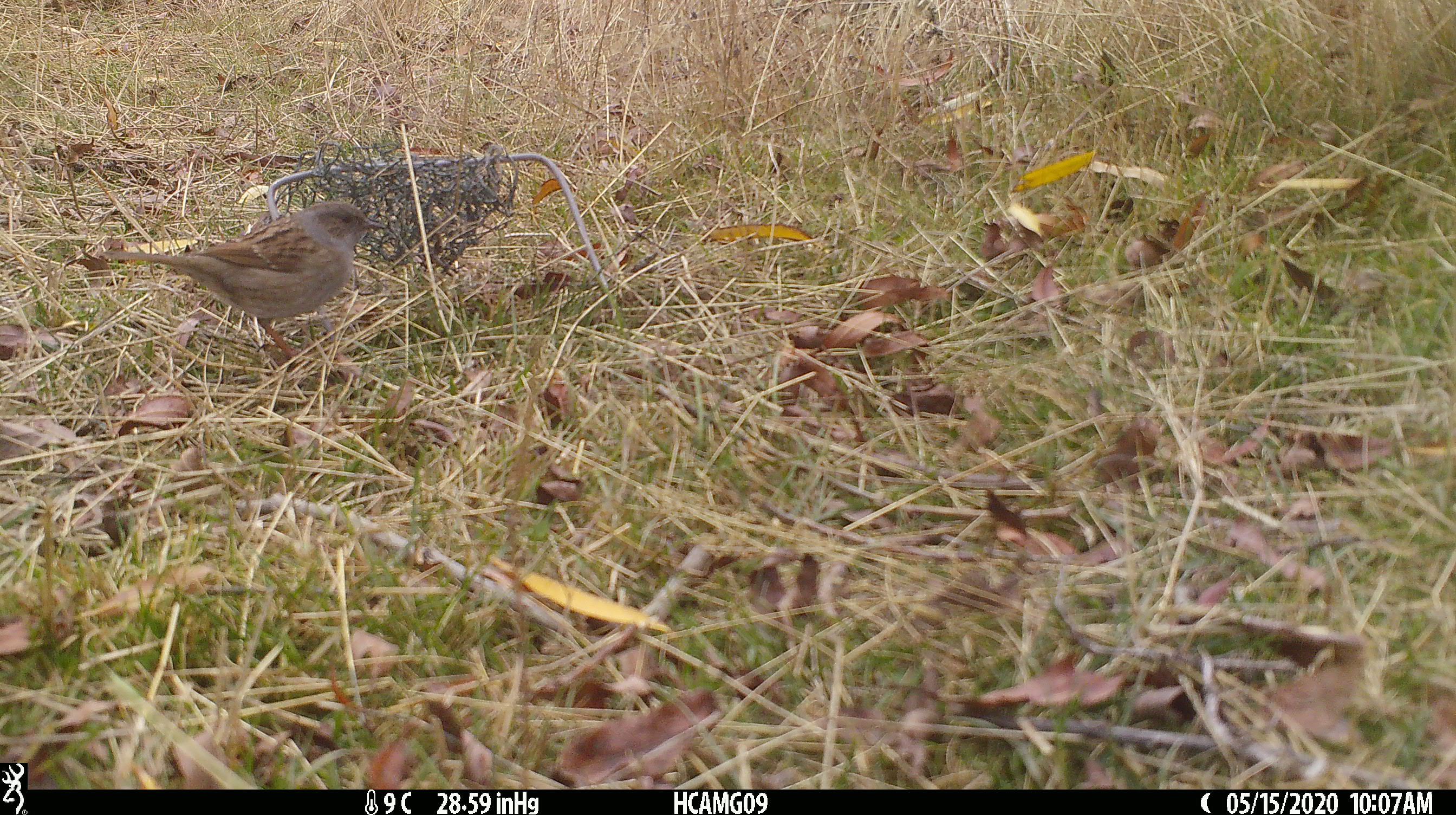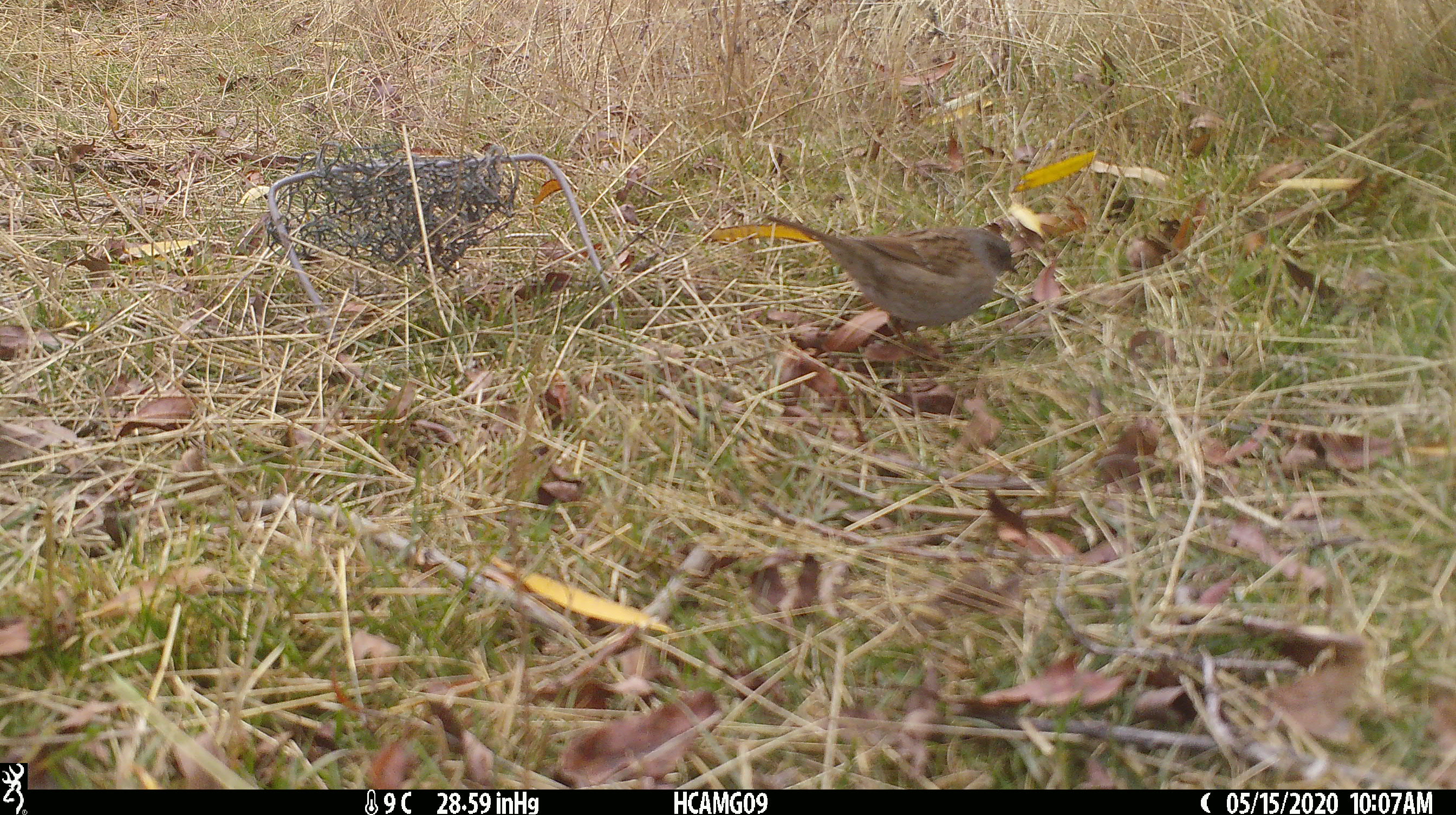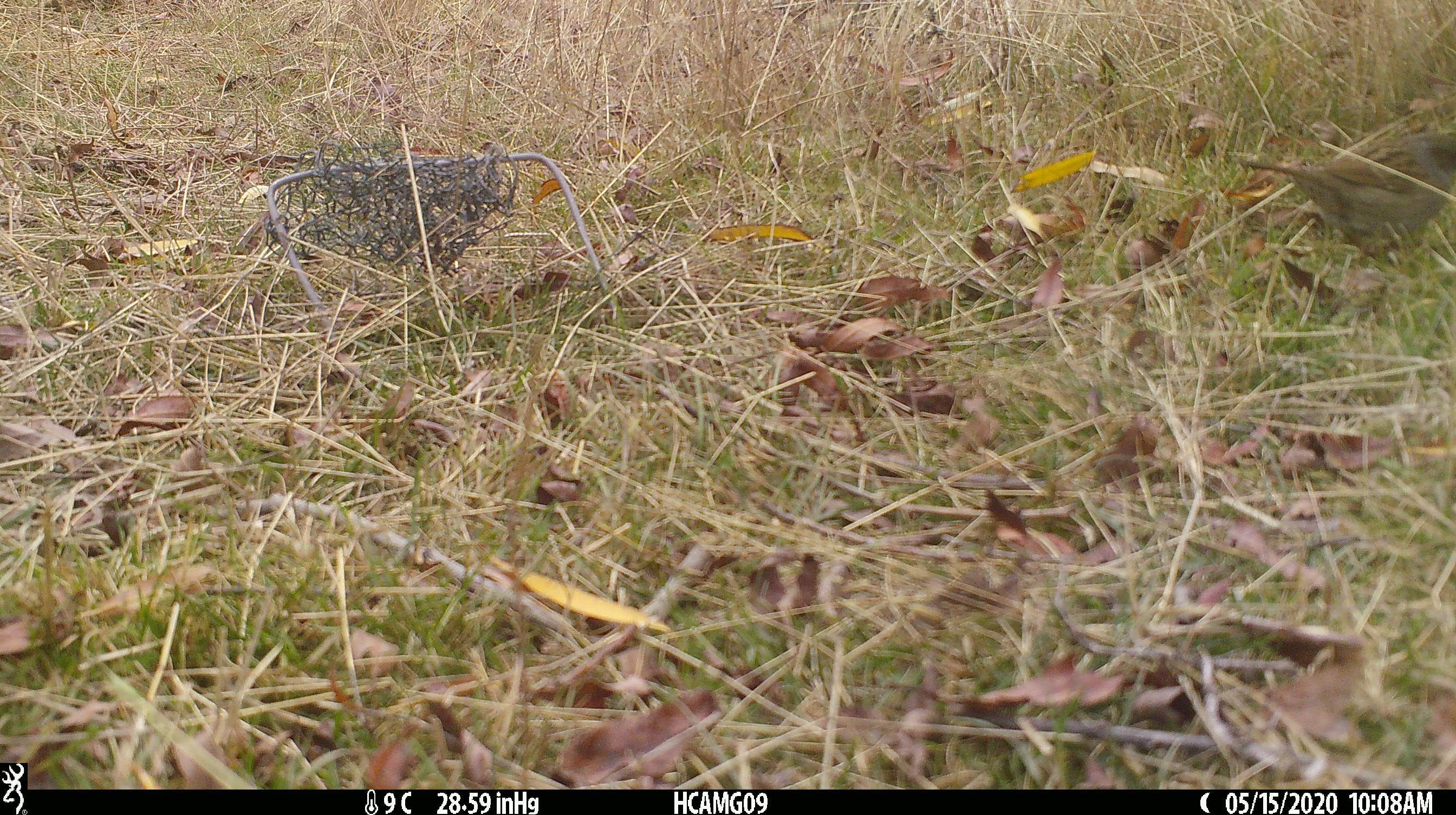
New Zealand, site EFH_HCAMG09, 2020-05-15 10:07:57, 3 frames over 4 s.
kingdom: Animalia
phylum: Chordata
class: Aves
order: Passeriformes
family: Prunellidae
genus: Prunella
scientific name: Prunella modularis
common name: dunnock